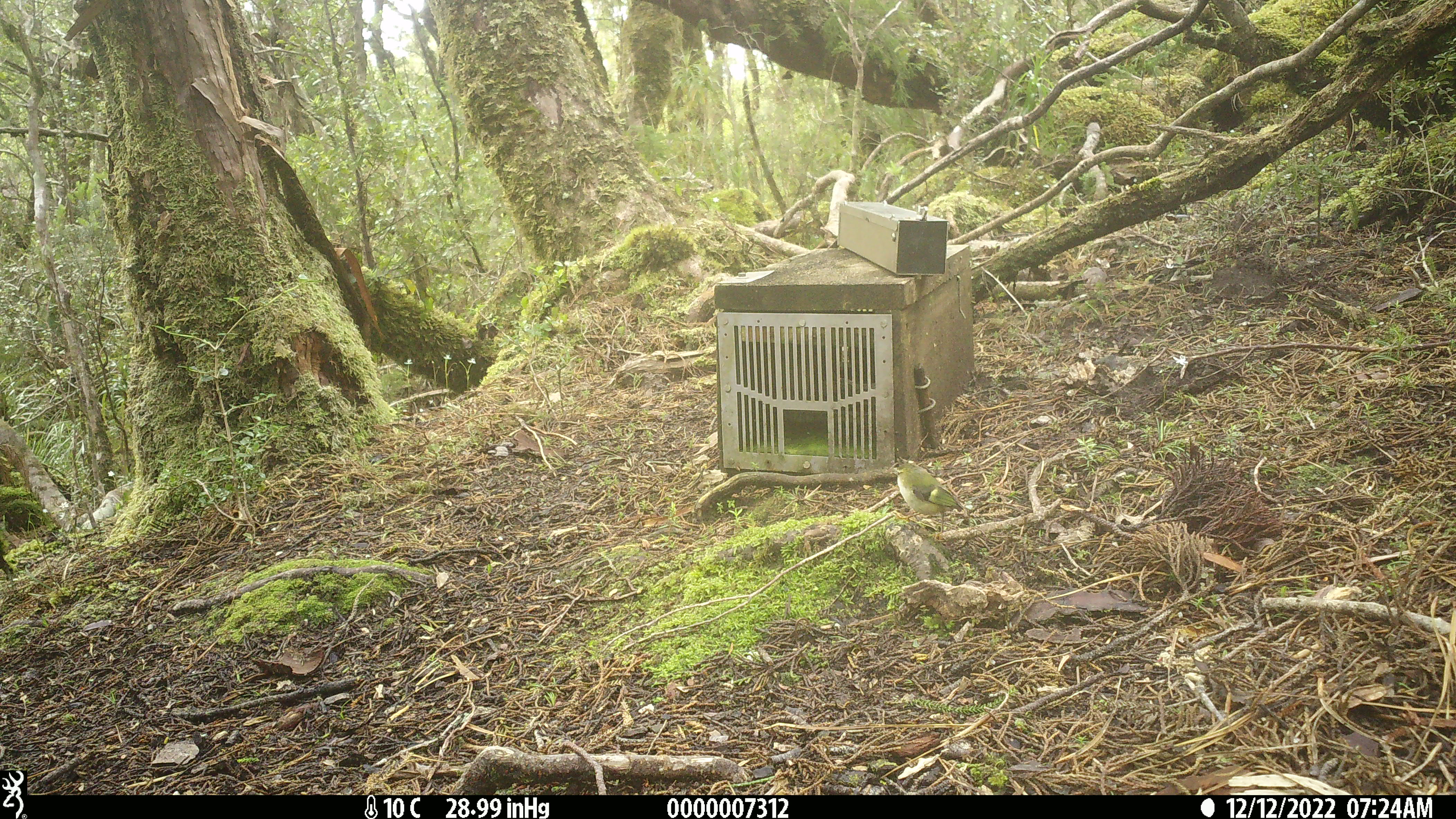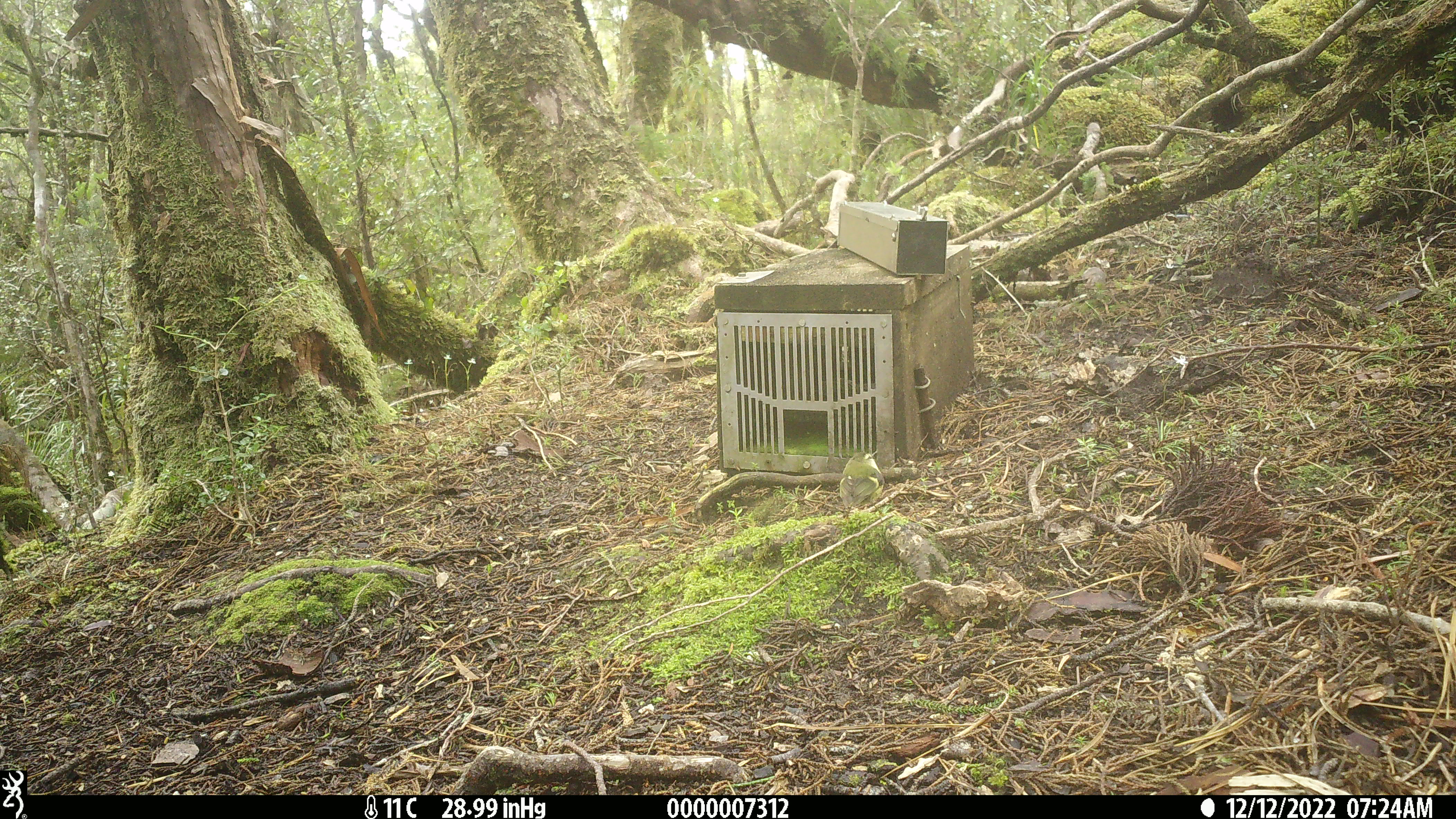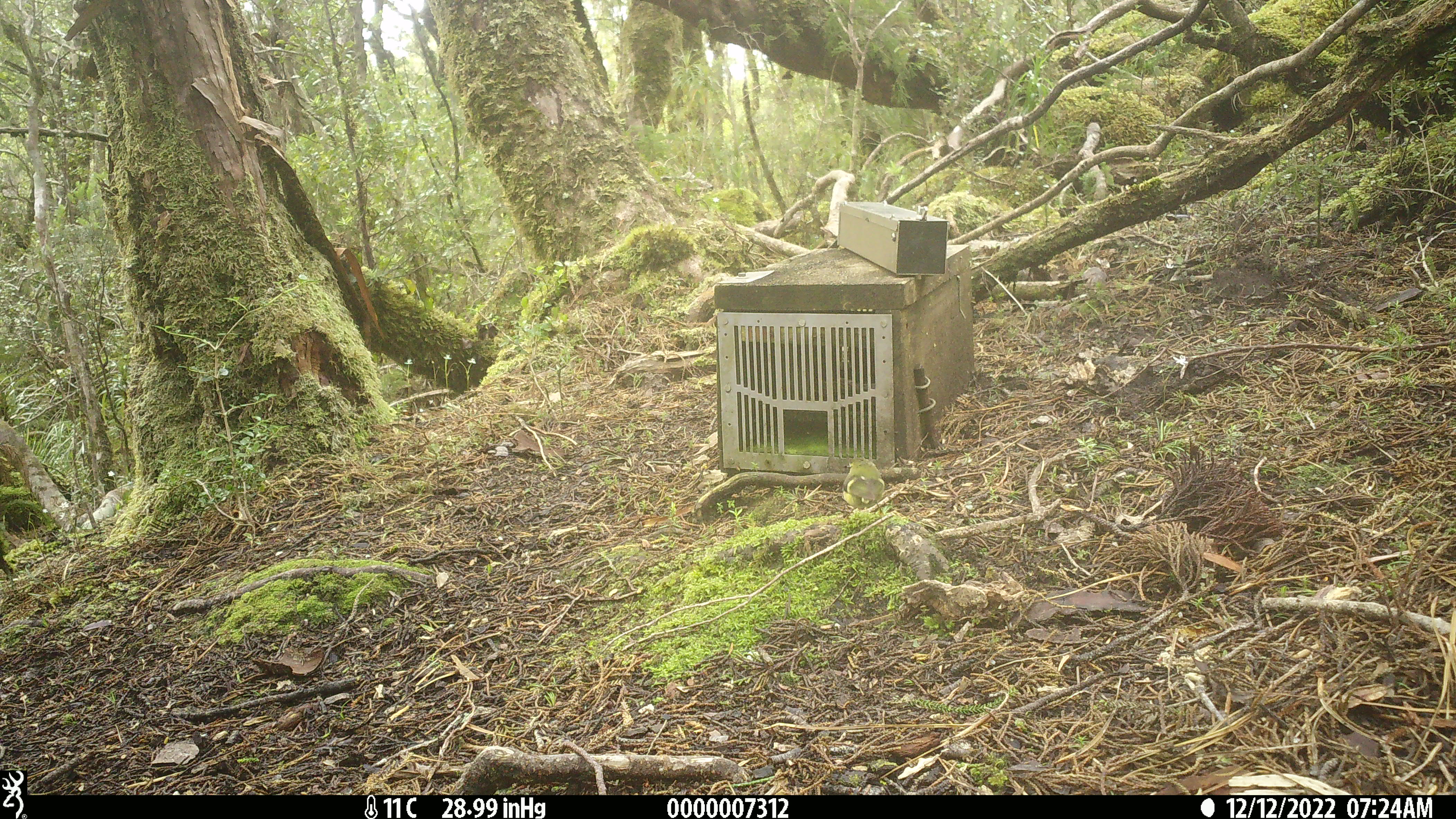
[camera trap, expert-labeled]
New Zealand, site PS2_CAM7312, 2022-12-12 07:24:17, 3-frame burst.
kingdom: Animalia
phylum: Chordata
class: Aves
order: Passeriformes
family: Acanthisittidae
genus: Acanthisitta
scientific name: Acanthisitta chloris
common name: rifleman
Rifleman (Acanthisitta chloris).